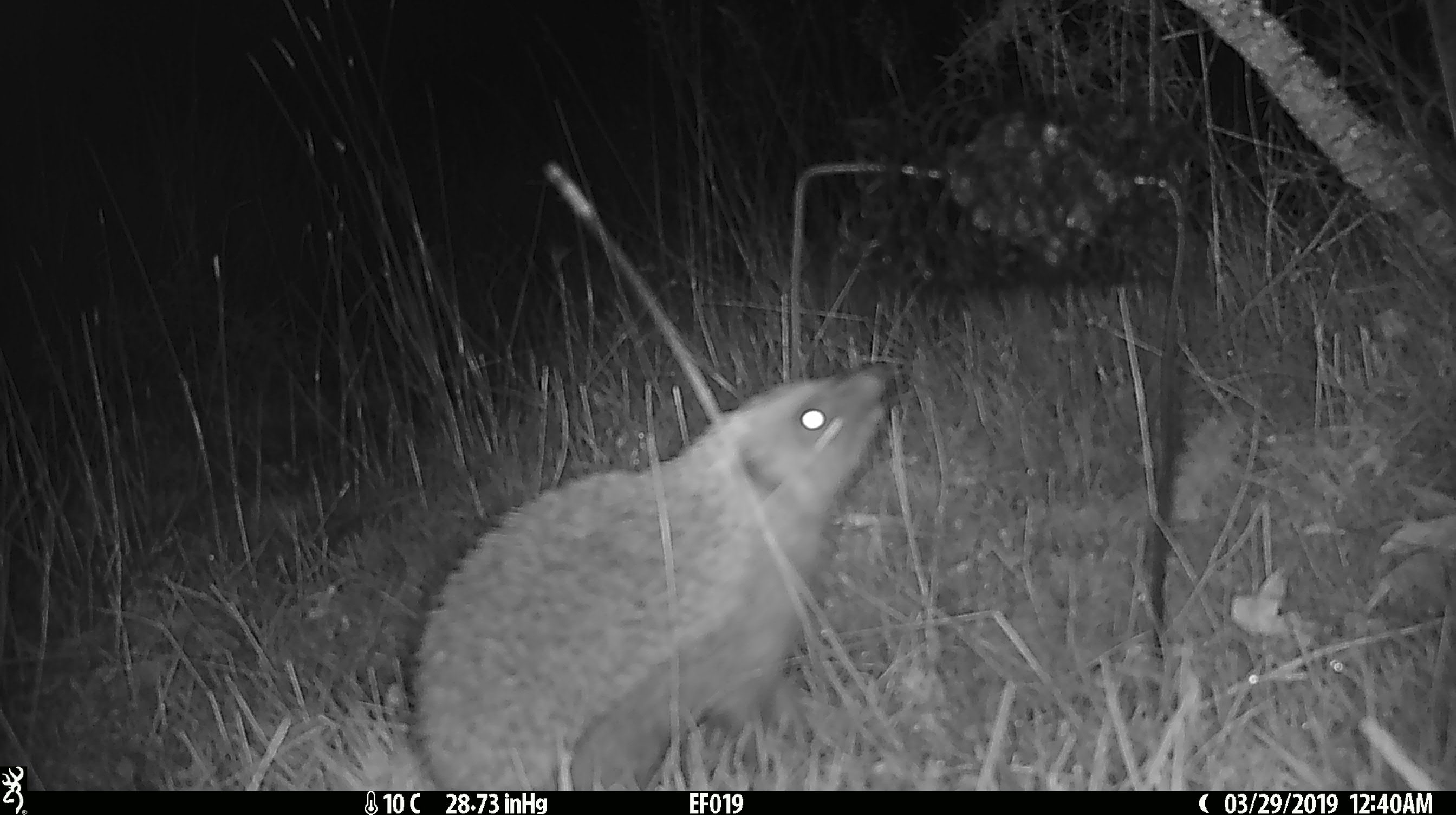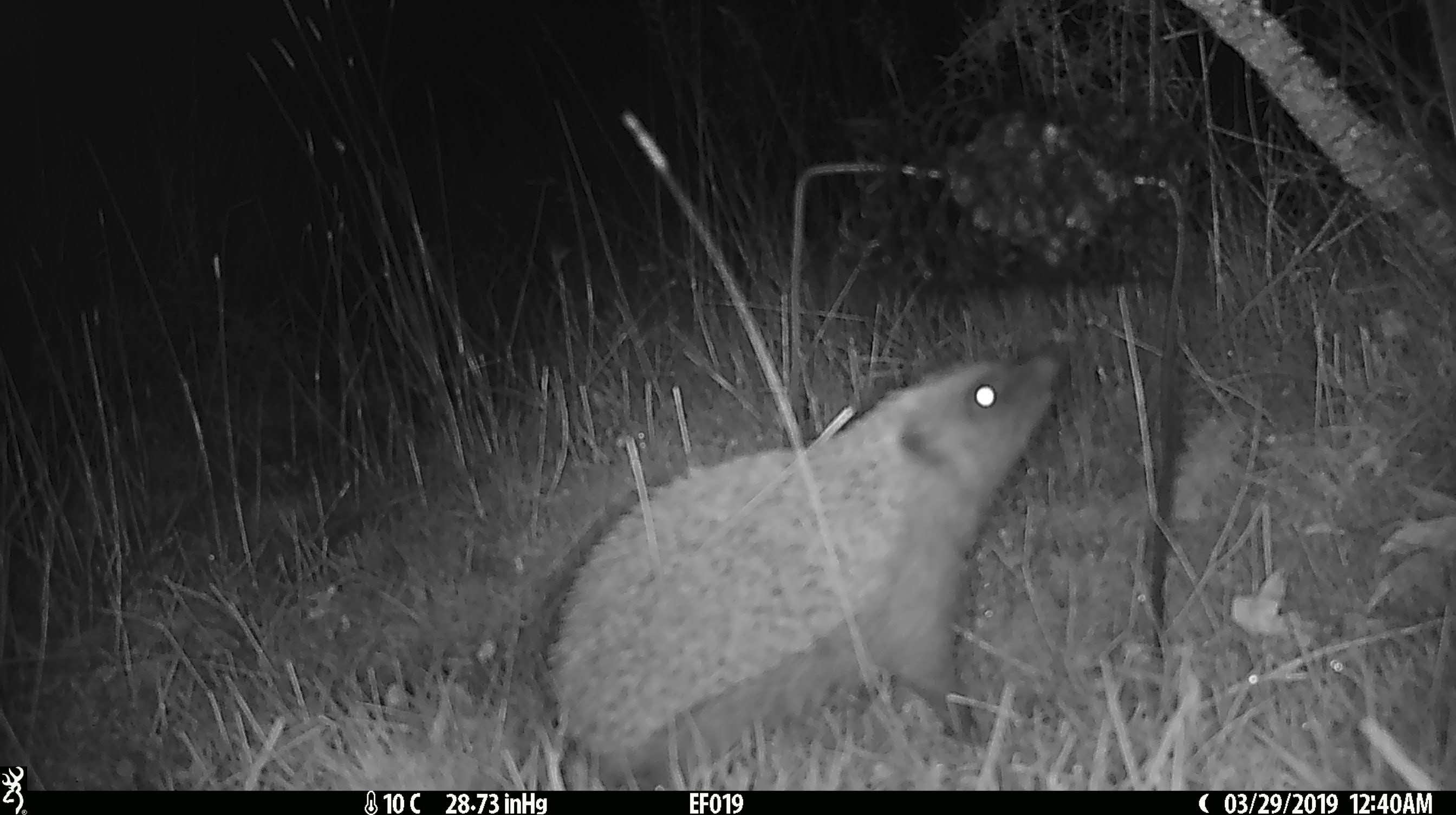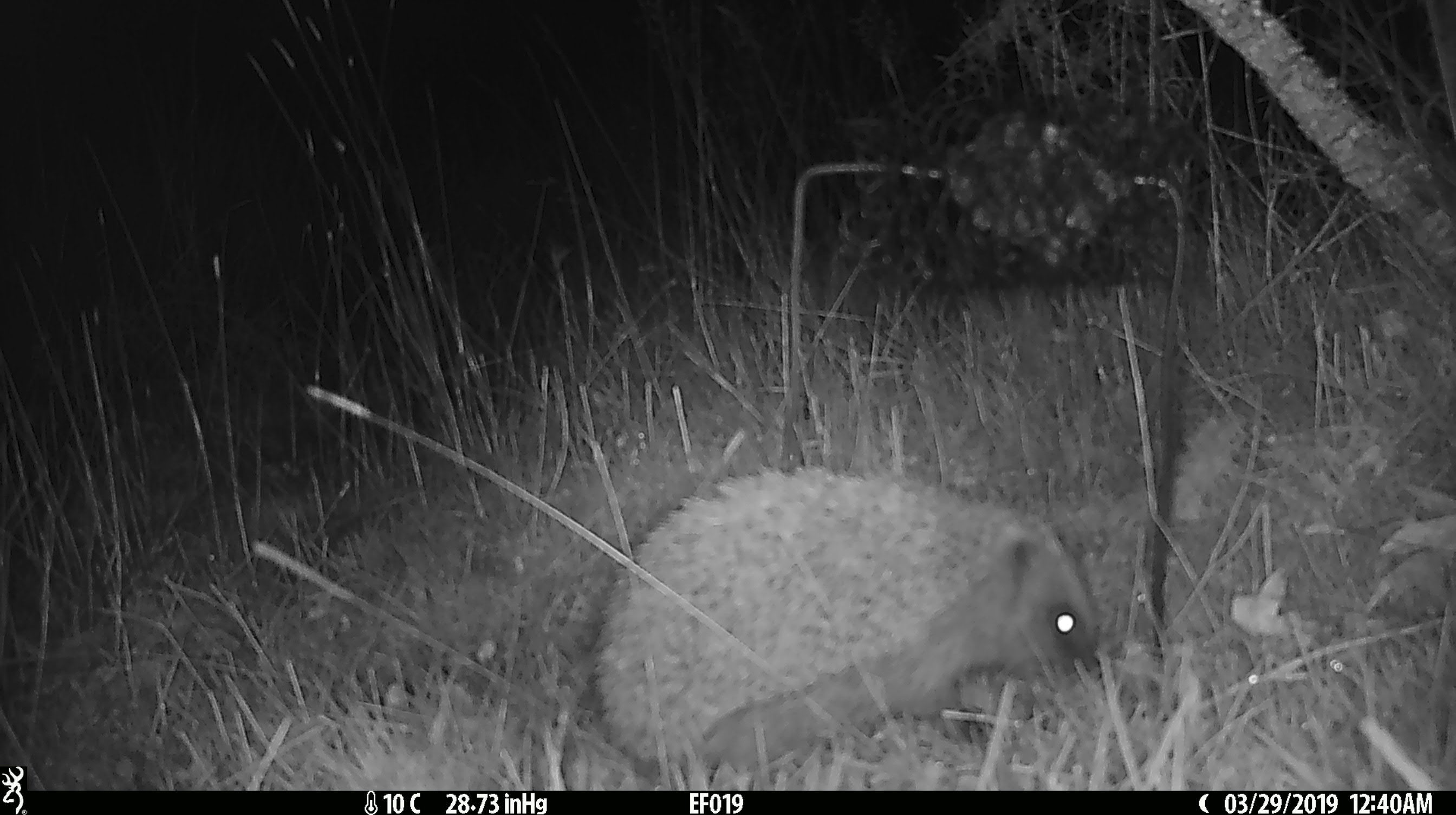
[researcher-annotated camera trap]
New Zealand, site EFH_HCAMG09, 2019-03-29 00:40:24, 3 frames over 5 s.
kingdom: Animalia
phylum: Chordata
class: Mammalia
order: Eulipotyphla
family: Erinaceidae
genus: Erinaceus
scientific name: Erinaceus europaeus europaeus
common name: european hedgehog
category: hedgehog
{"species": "hedgehog (european hedgehog) (Erinaceus europaeus europaeus)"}